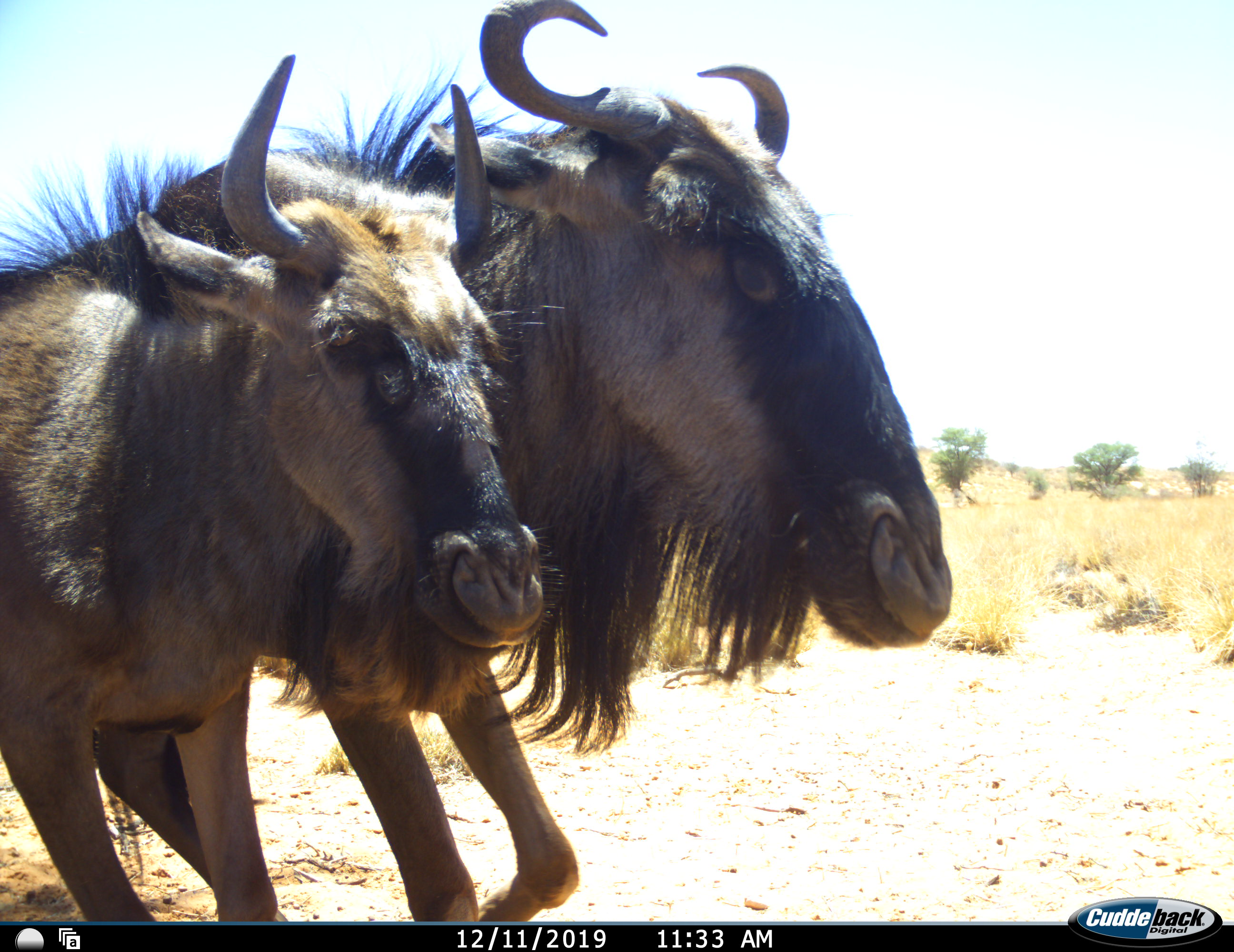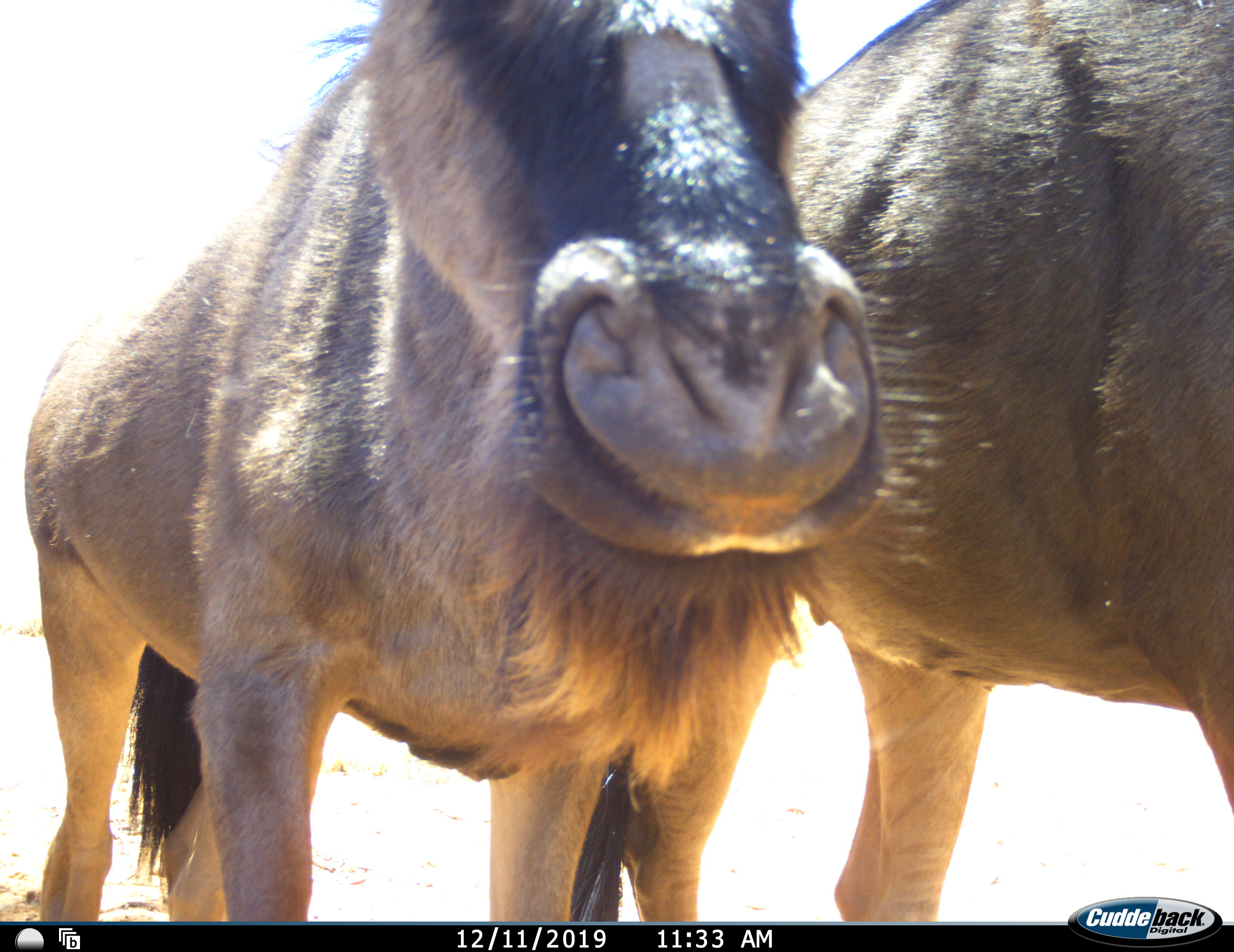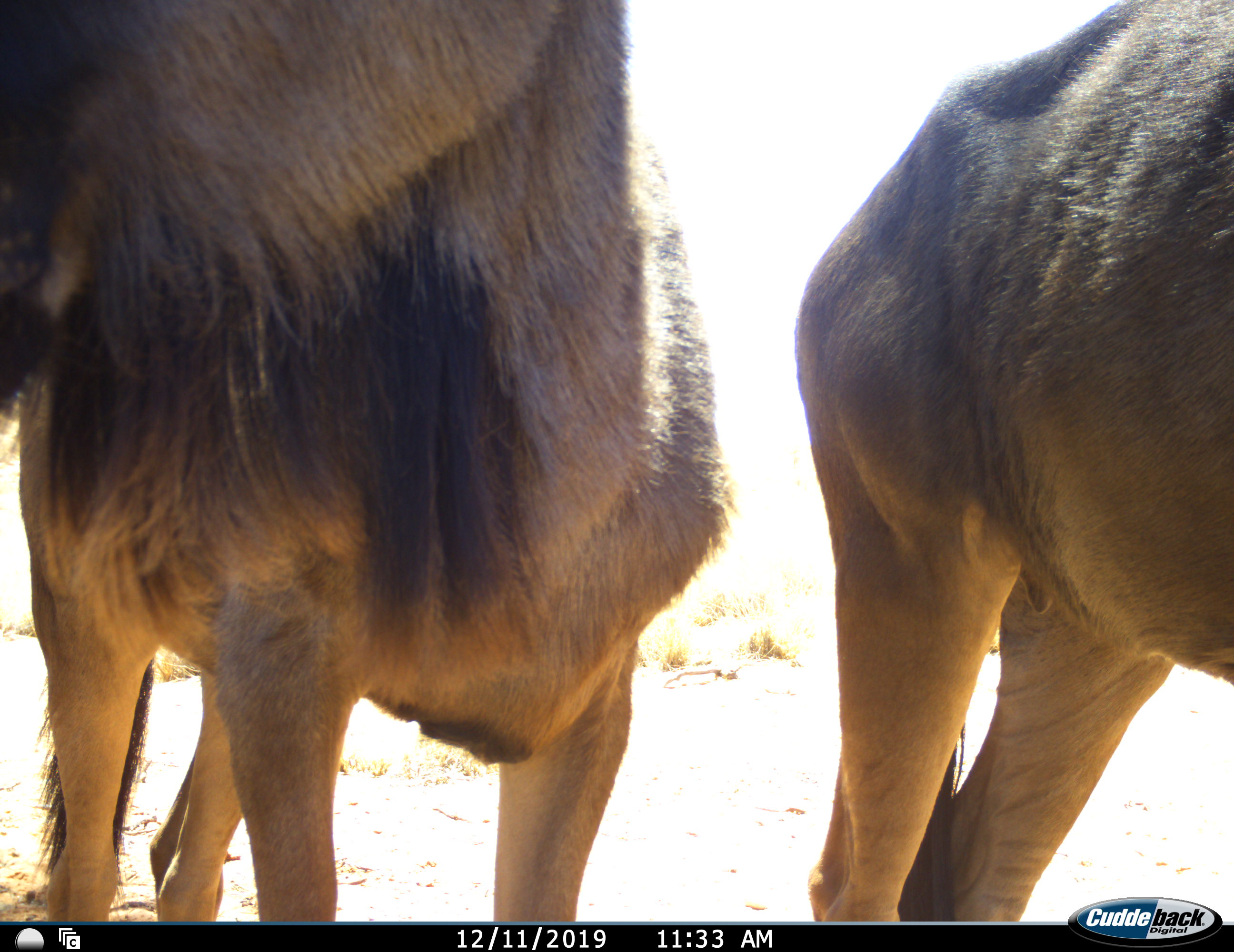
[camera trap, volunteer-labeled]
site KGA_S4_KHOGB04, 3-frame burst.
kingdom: Animalia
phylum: Chordata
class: Mammalia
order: Artiodactyla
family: Bovidae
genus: Connochaetes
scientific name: Connochaetes taurinus taurinus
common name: blue wildebeest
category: wildebeestblue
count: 2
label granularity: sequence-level